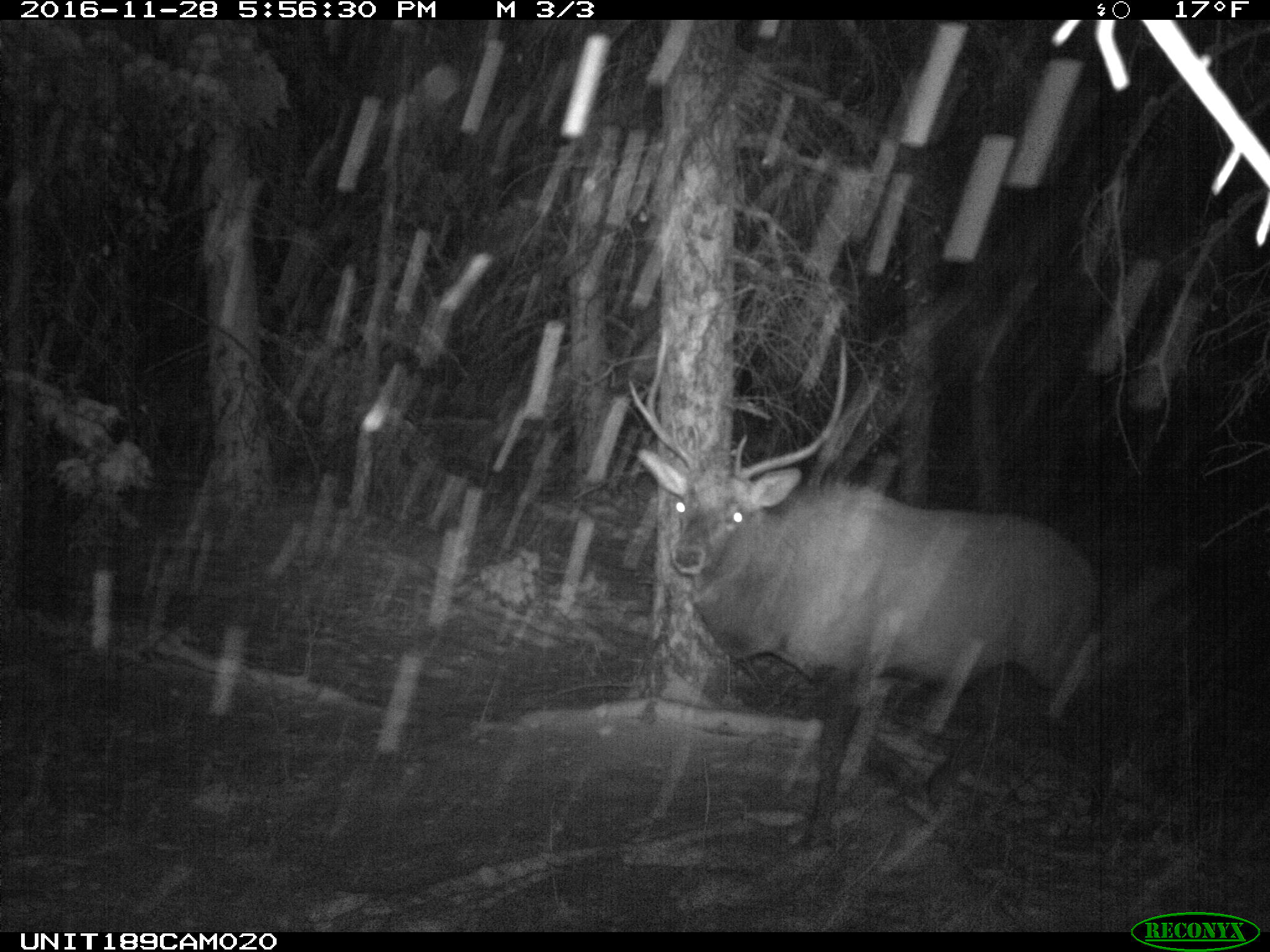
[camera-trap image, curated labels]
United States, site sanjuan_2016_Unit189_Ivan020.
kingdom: Animalia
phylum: Chordata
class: Mammalia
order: Artiodactyla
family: Cervidae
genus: Cervus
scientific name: Cervus elaphus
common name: red deer